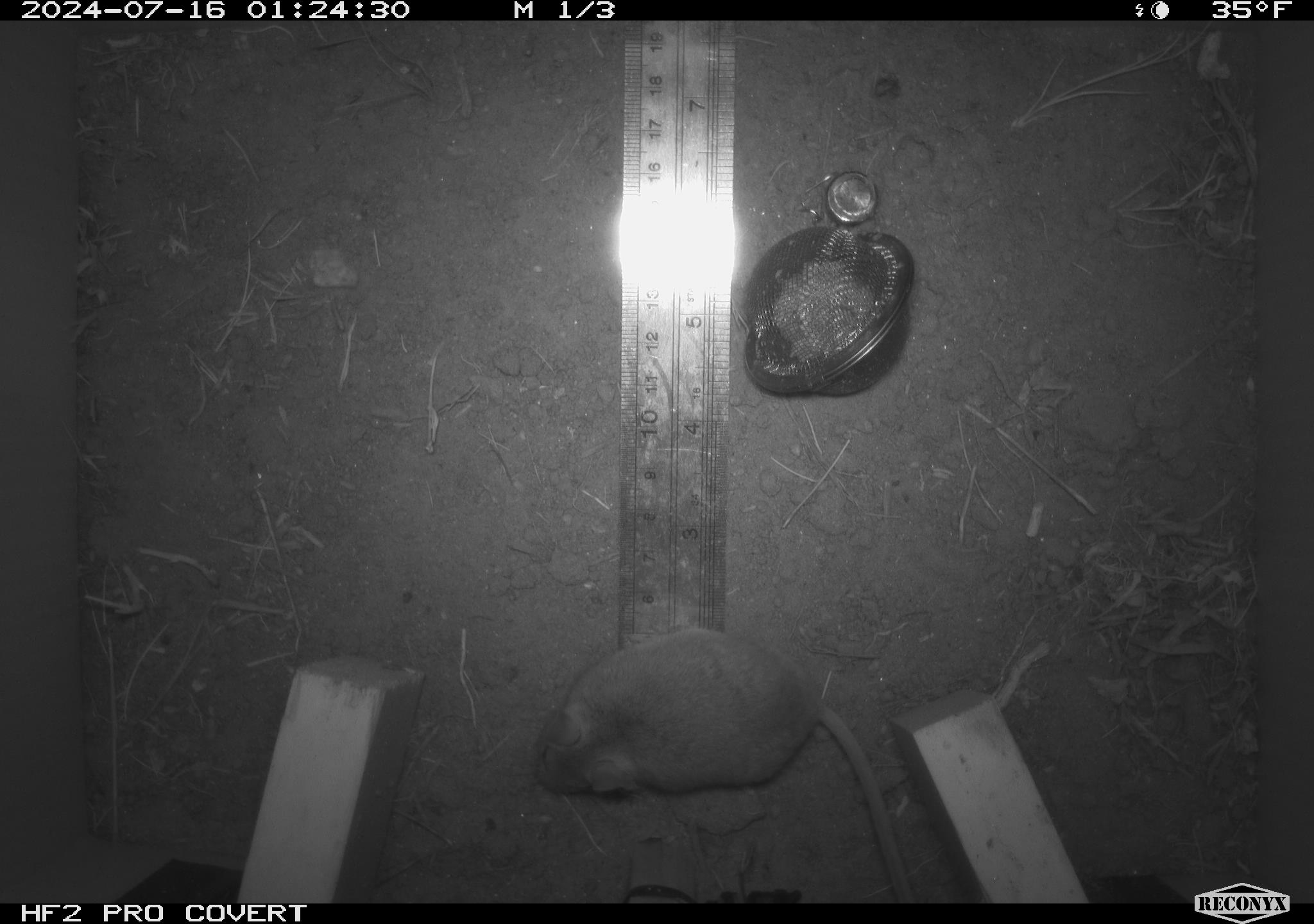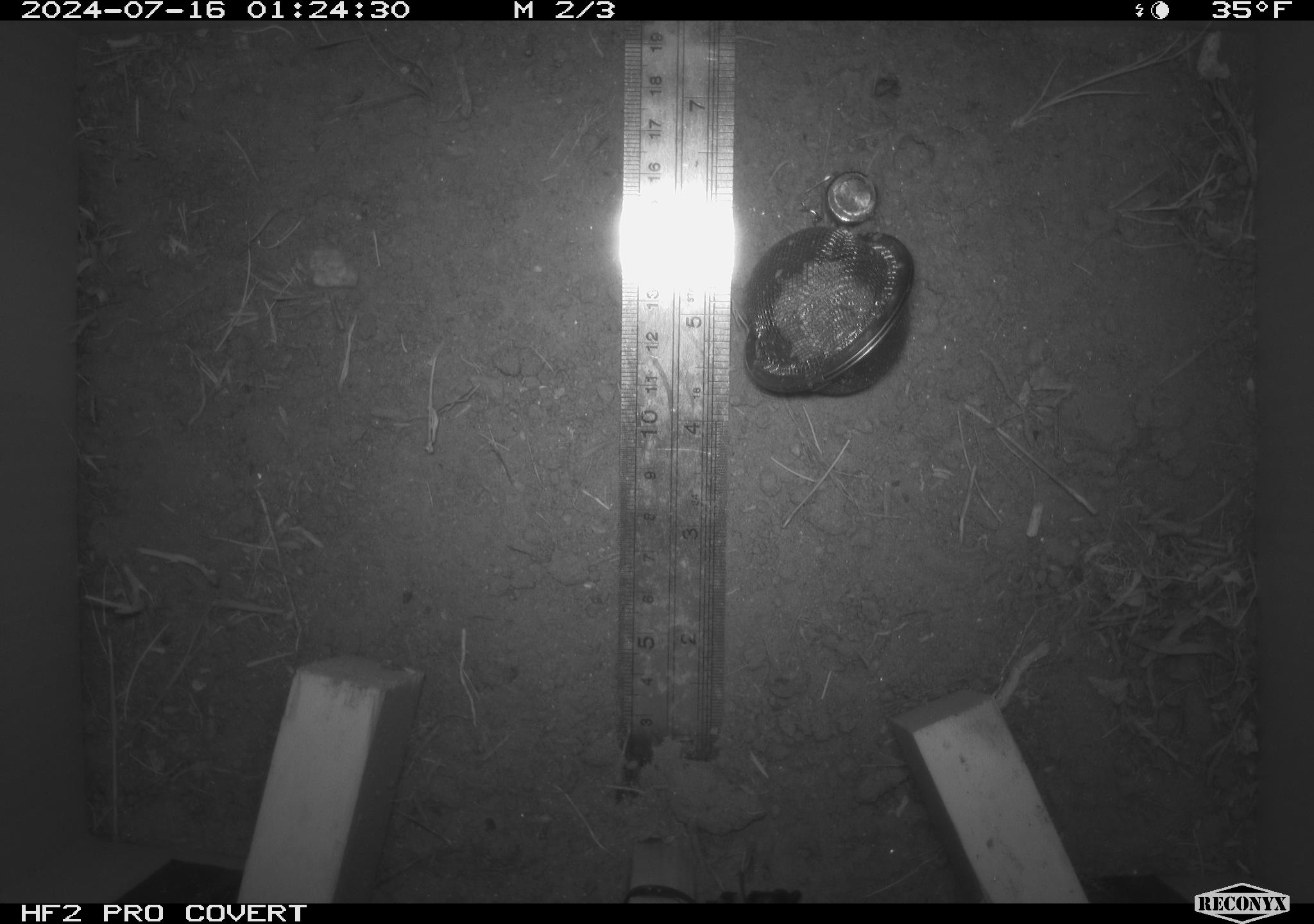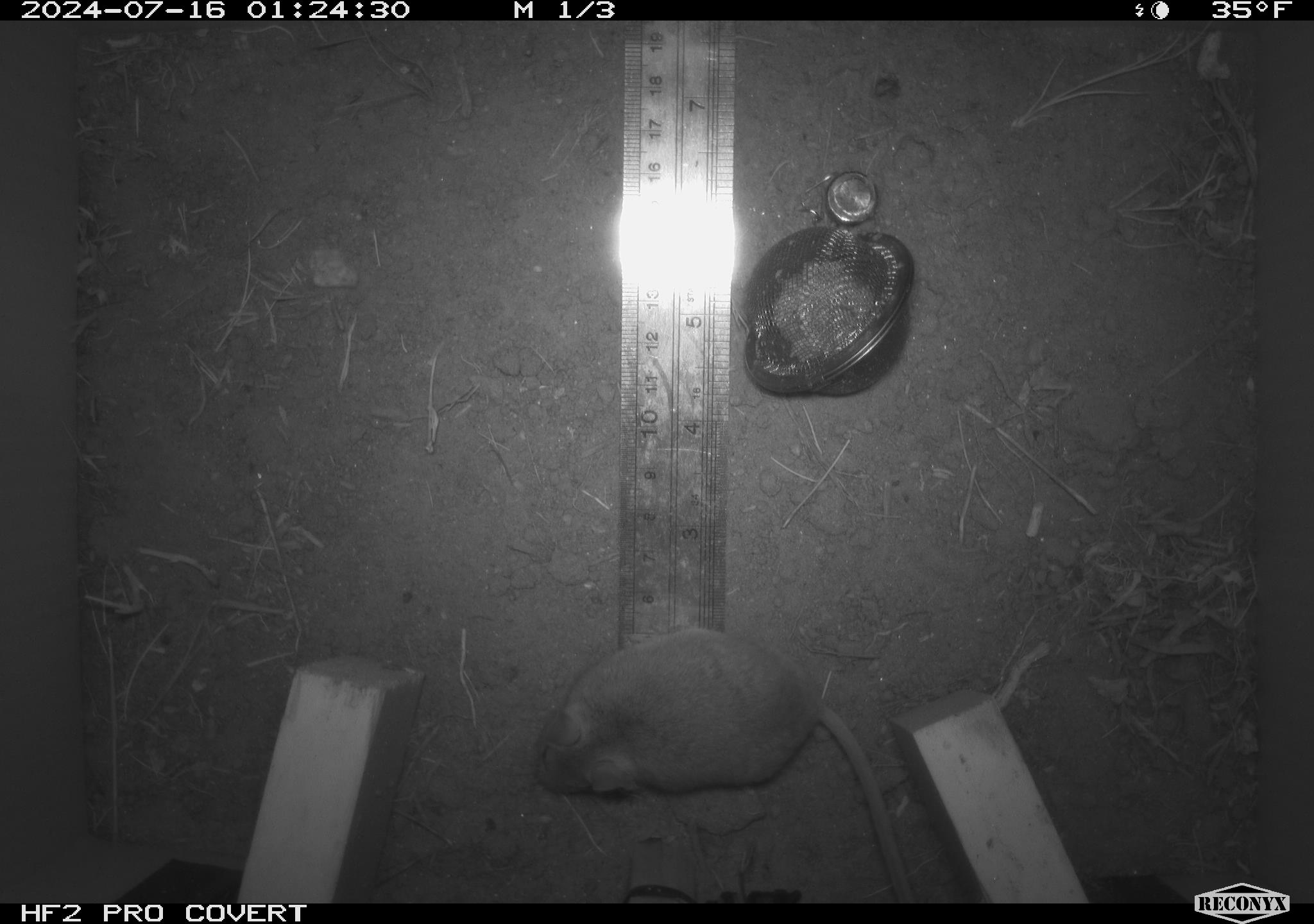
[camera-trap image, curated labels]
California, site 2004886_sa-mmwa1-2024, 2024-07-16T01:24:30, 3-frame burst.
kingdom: Animalia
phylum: Chordata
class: Mammalia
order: Rodentia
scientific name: Rodentia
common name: mouse species